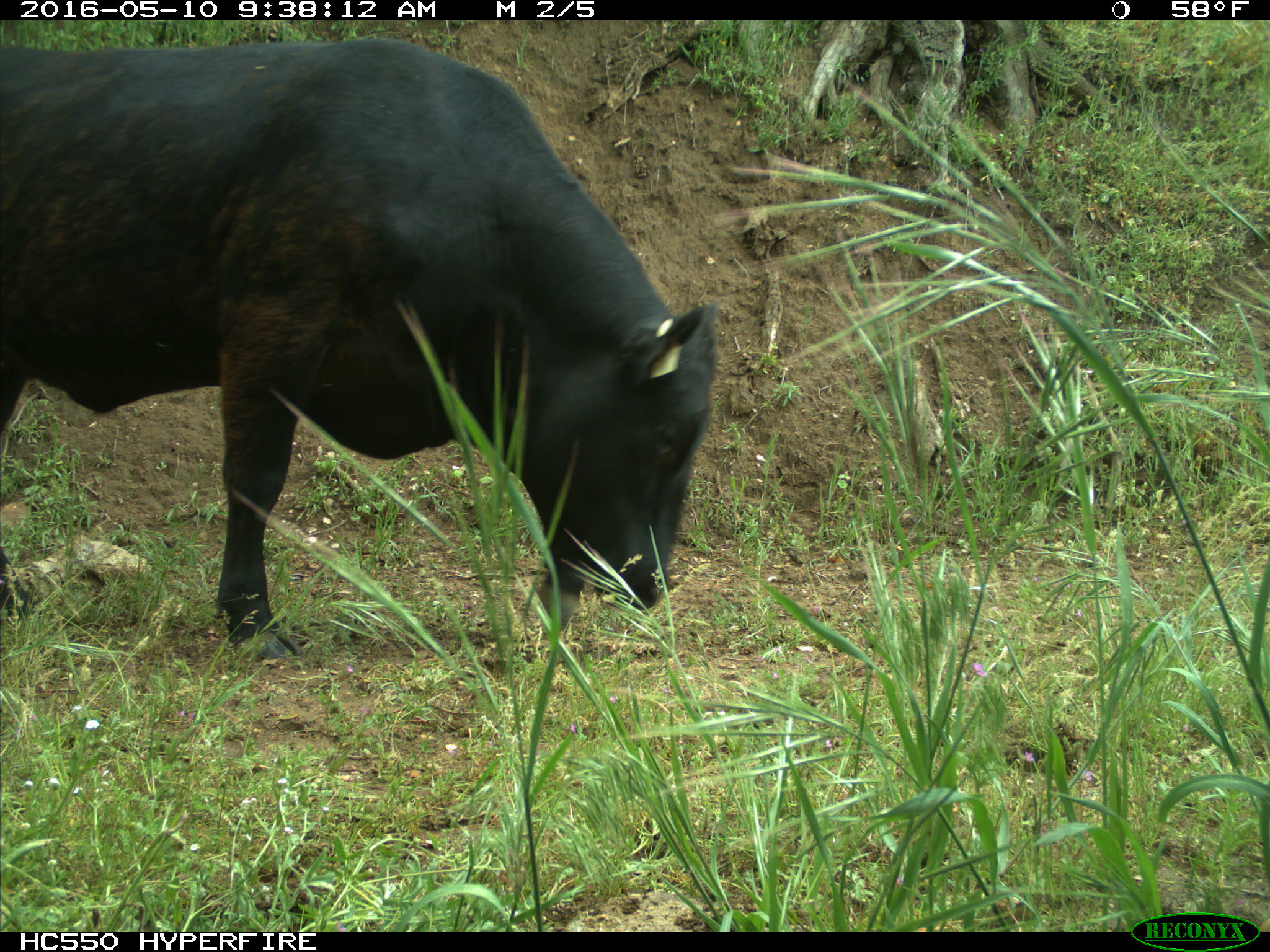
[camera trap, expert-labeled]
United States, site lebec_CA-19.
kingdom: Animalia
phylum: Chordata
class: Mammalia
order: Artiodactyla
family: Bovidae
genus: Bos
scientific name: Bos taurus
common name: domestic cow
Bos taurus (domestic cow).